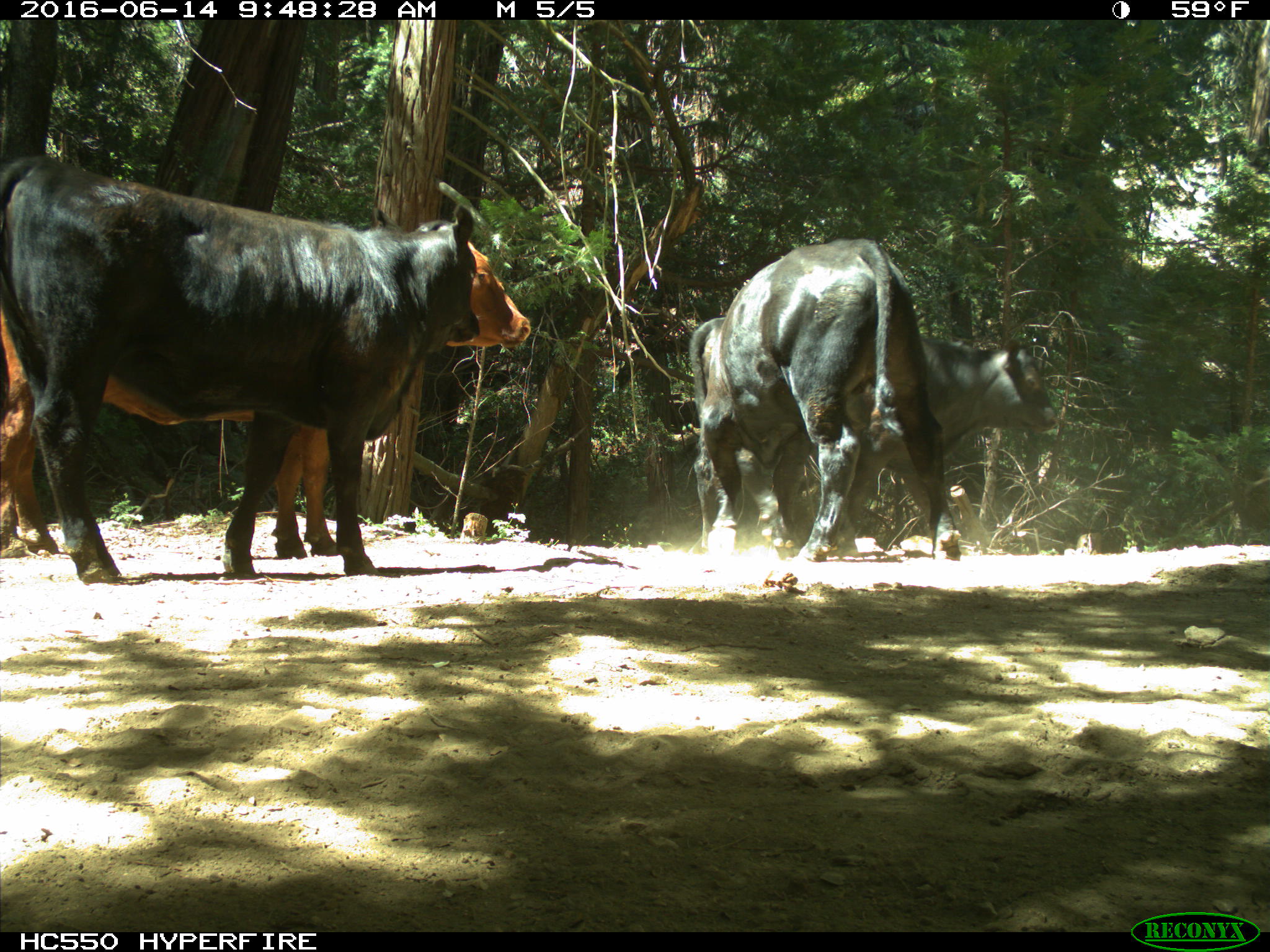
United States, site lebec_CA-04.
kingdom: Animalia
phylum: Chordata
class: Mammalia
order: Artiodactyla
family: Bovidae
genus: Bos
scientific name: Bos taurus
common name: domestic cow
Bos taurus (domestic cow).